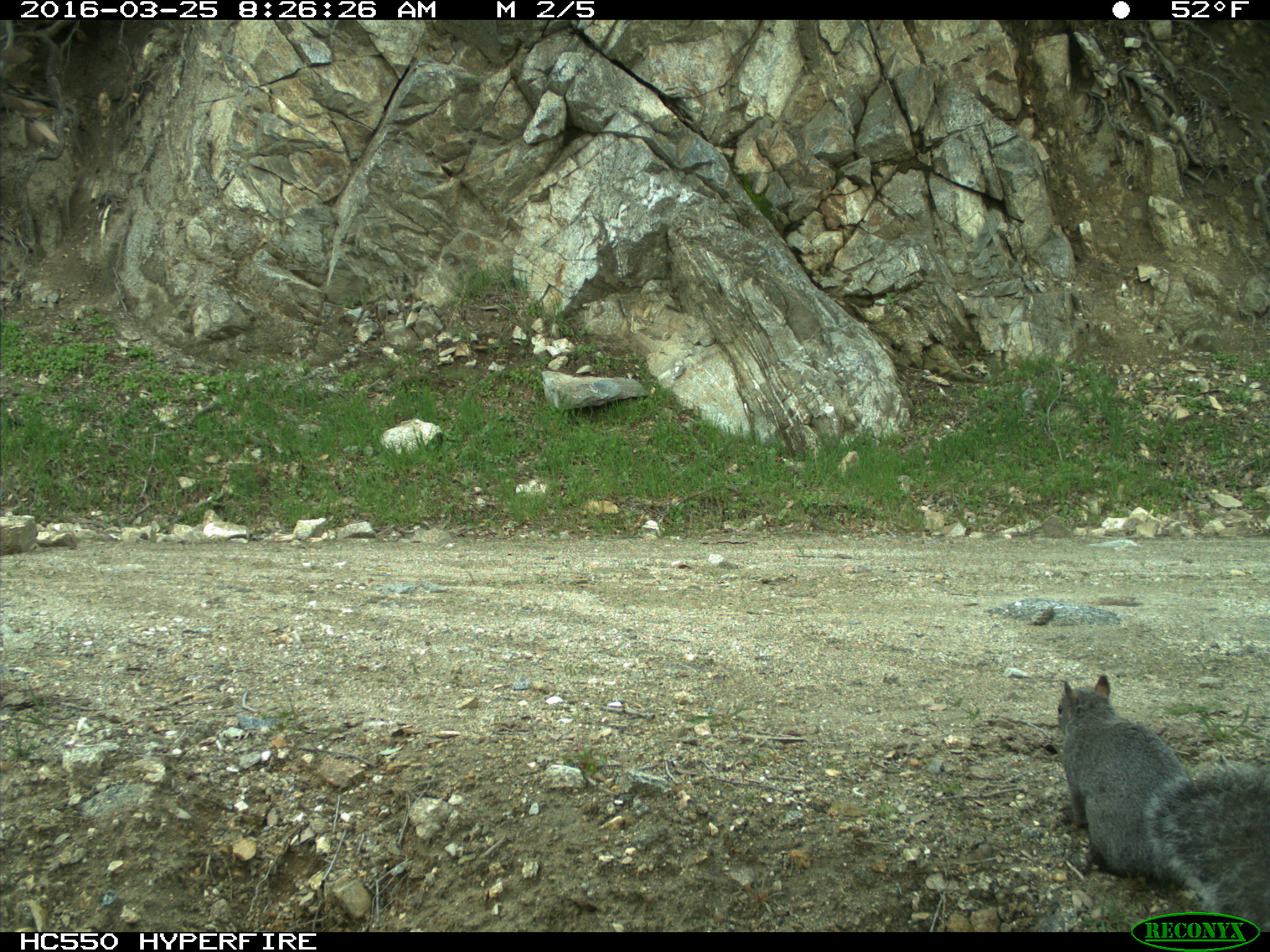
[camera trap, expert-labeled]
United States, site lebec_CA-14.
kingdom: Animalia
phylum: Chordata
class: Mammalia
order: Rodentia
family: Sciuridae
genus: Sciurus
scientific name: Sciurus carolinensis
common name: eastern gray squirrel